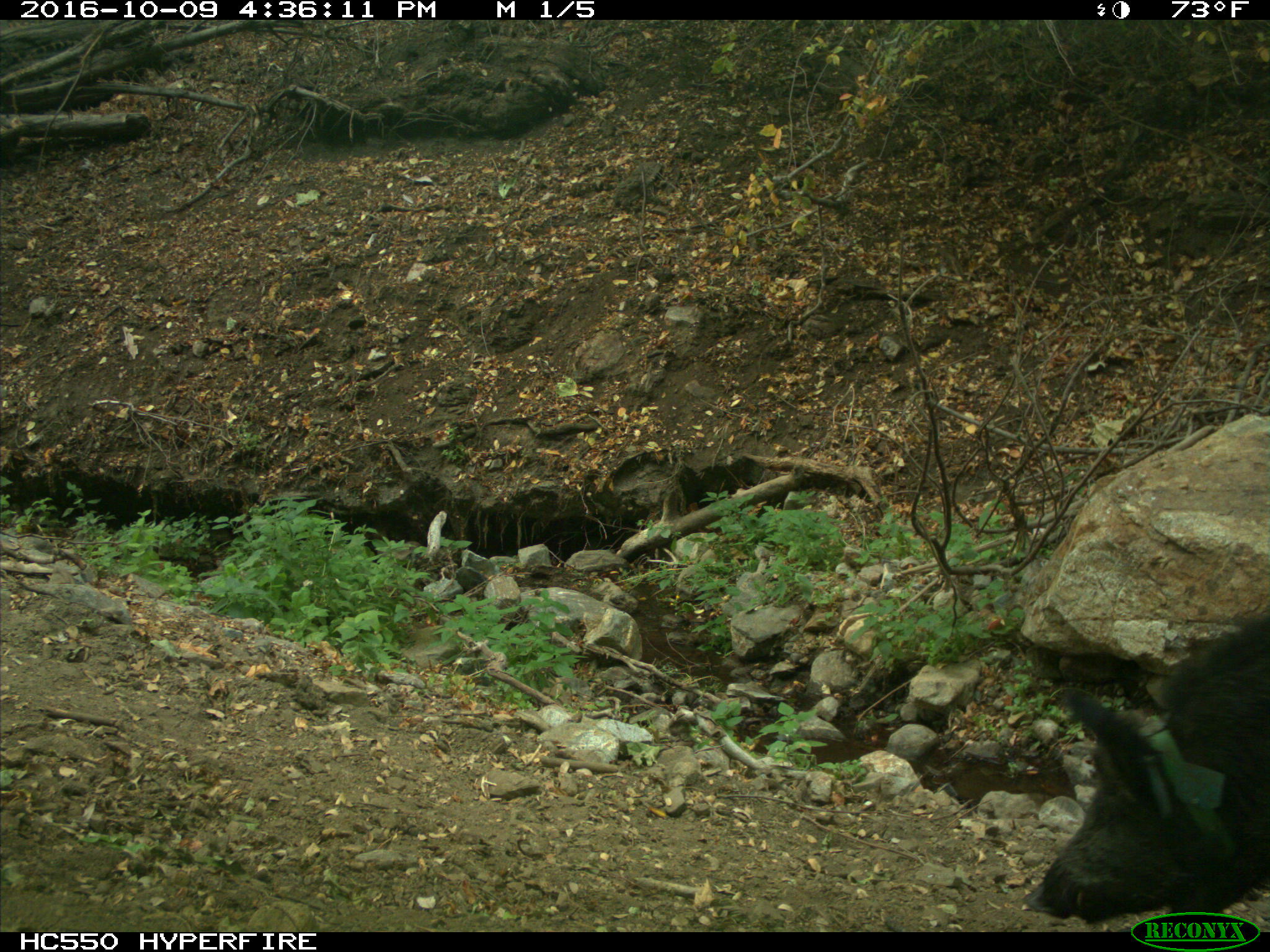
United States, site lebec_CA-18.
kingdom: Animalia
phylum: Chordata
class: Mammalia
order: Artiodactyla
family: Suidae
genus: Sus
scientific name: Sus scrofa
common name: wild boar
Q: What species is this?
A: Sus scrofa (wild boar).